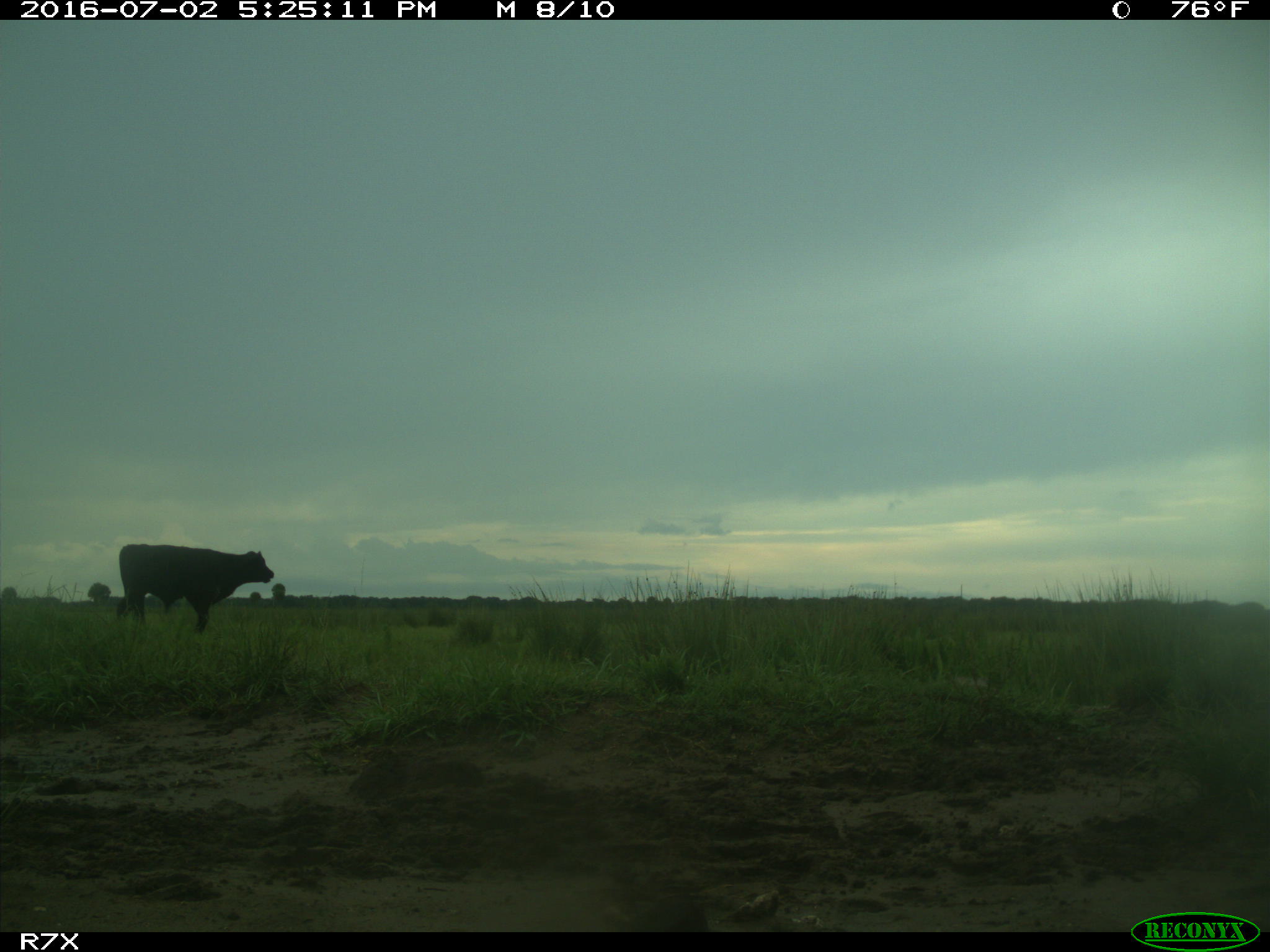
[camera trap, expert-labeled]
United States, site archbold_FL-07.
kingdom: Animalia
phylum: Chordata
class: Mammalia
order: Artiodactyla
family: Bovidae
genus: Bos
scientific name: Bos taurus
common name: domestic cow